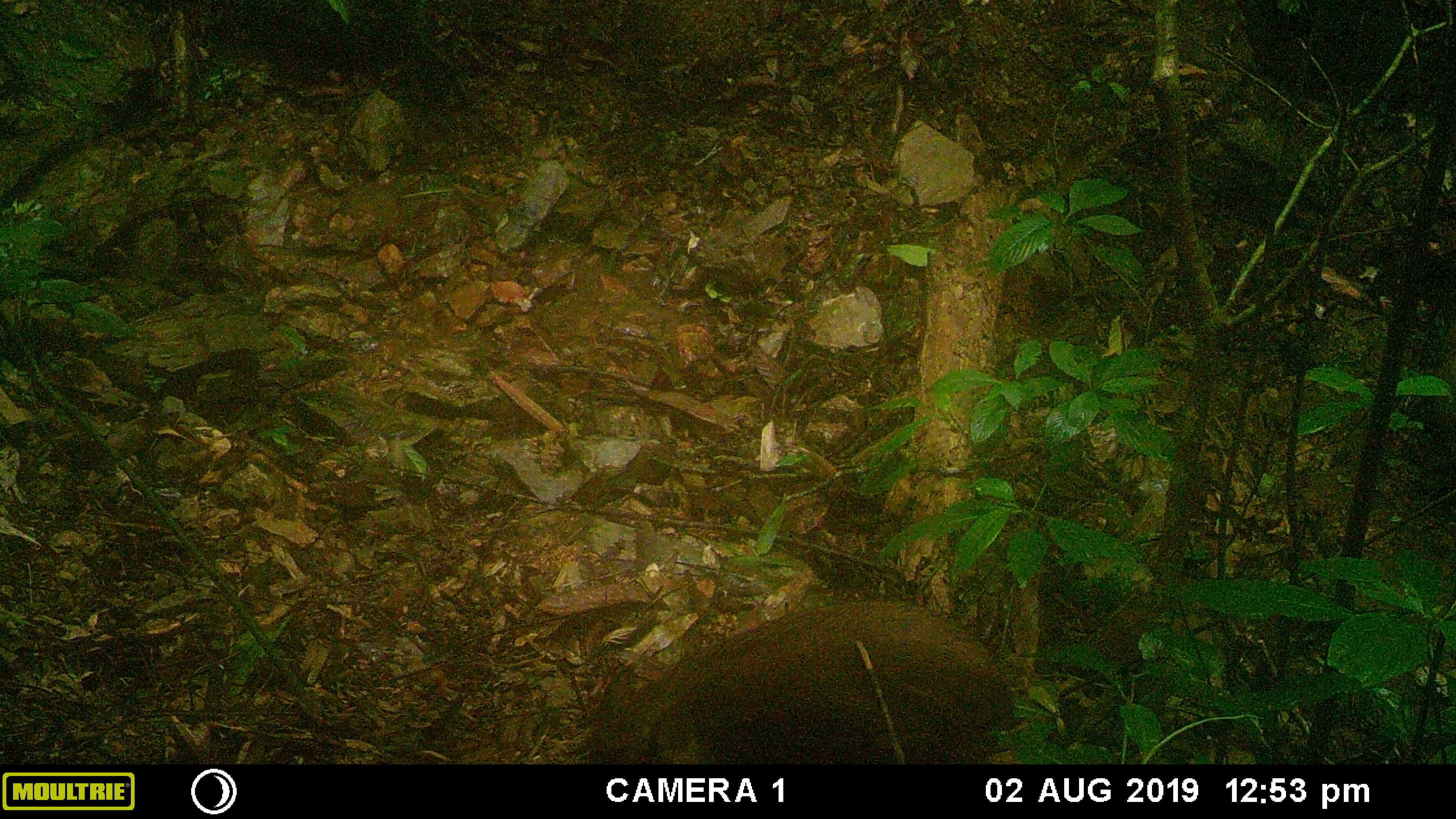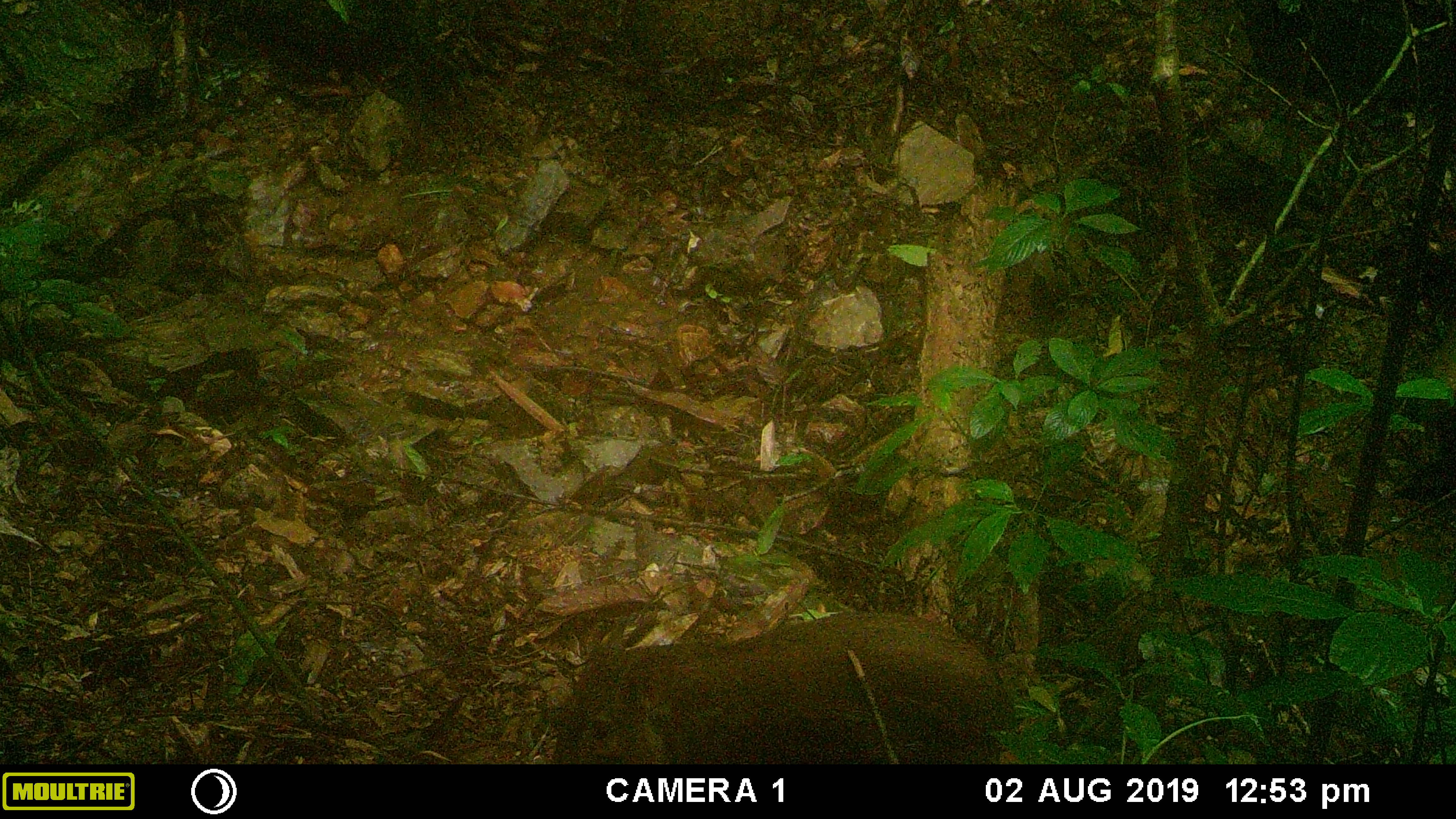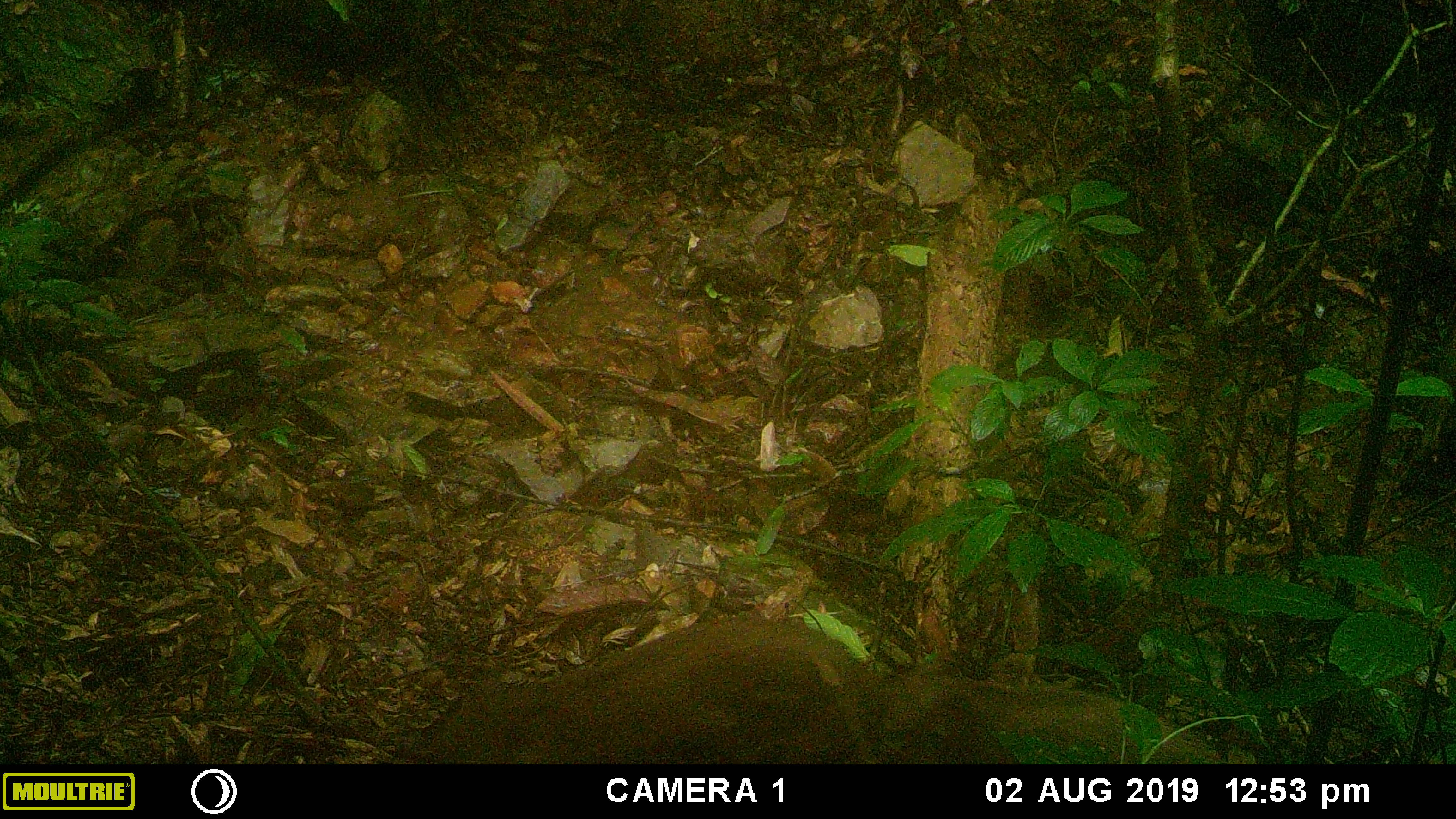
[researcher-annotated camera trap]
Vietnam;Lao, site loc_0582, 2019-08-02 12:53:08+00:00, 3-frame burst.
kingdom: Animalia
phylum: Chordata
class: Mammalia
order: Artiodactyla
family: Suidae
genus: Sus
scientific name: Sus scrofa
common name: eurasian wild pig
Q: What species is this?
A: Eurasian wild pig (Sus scrofa).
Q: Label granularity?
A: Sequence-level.